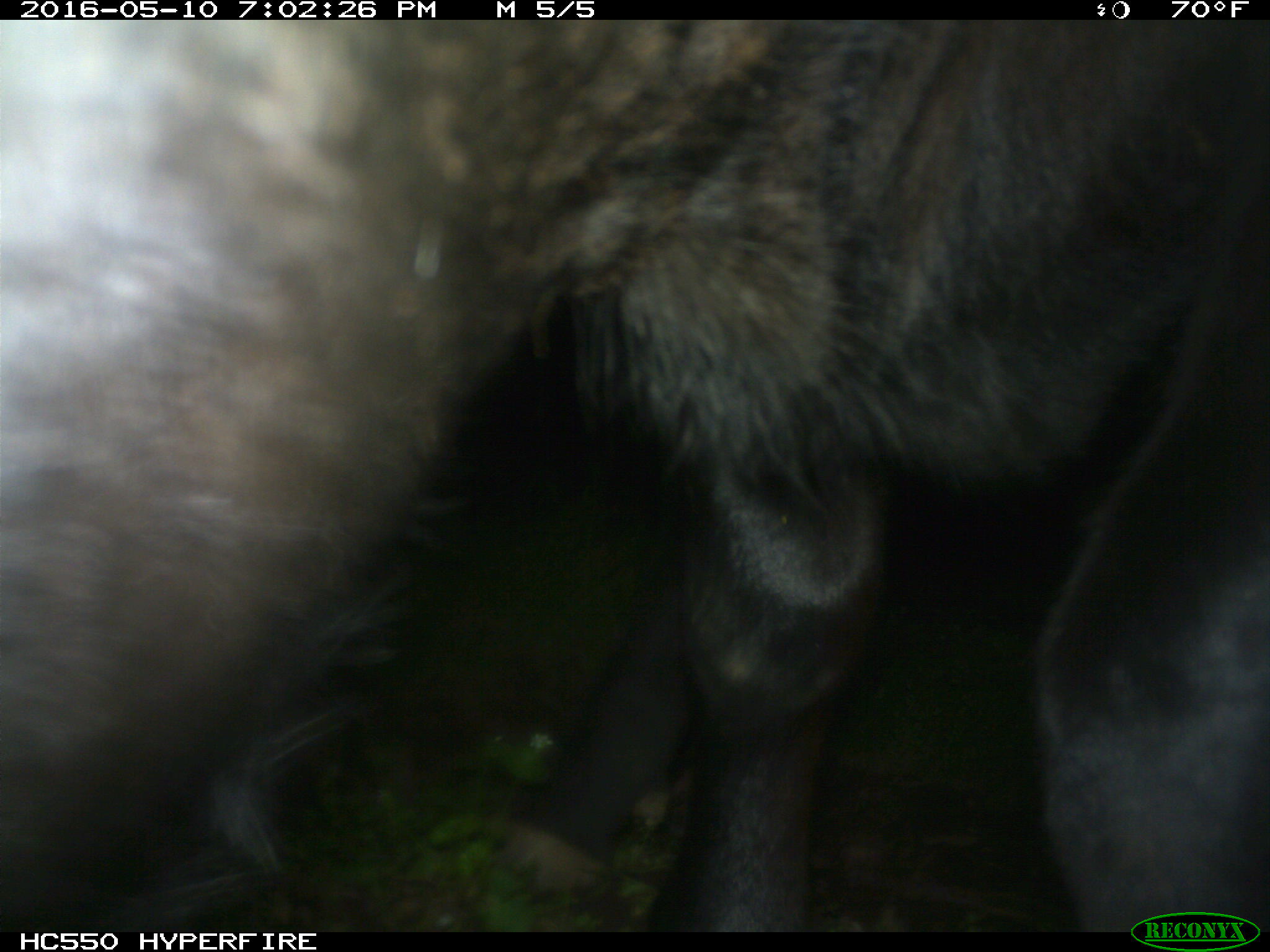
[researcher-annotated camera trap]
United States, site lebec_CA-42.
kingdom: Animalia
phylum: Chordata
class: Mammalia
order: Artiodactyla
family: Bovidae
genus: Bos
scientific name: Bos taurus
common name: domestic cow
Bos taurus (domestic cow).